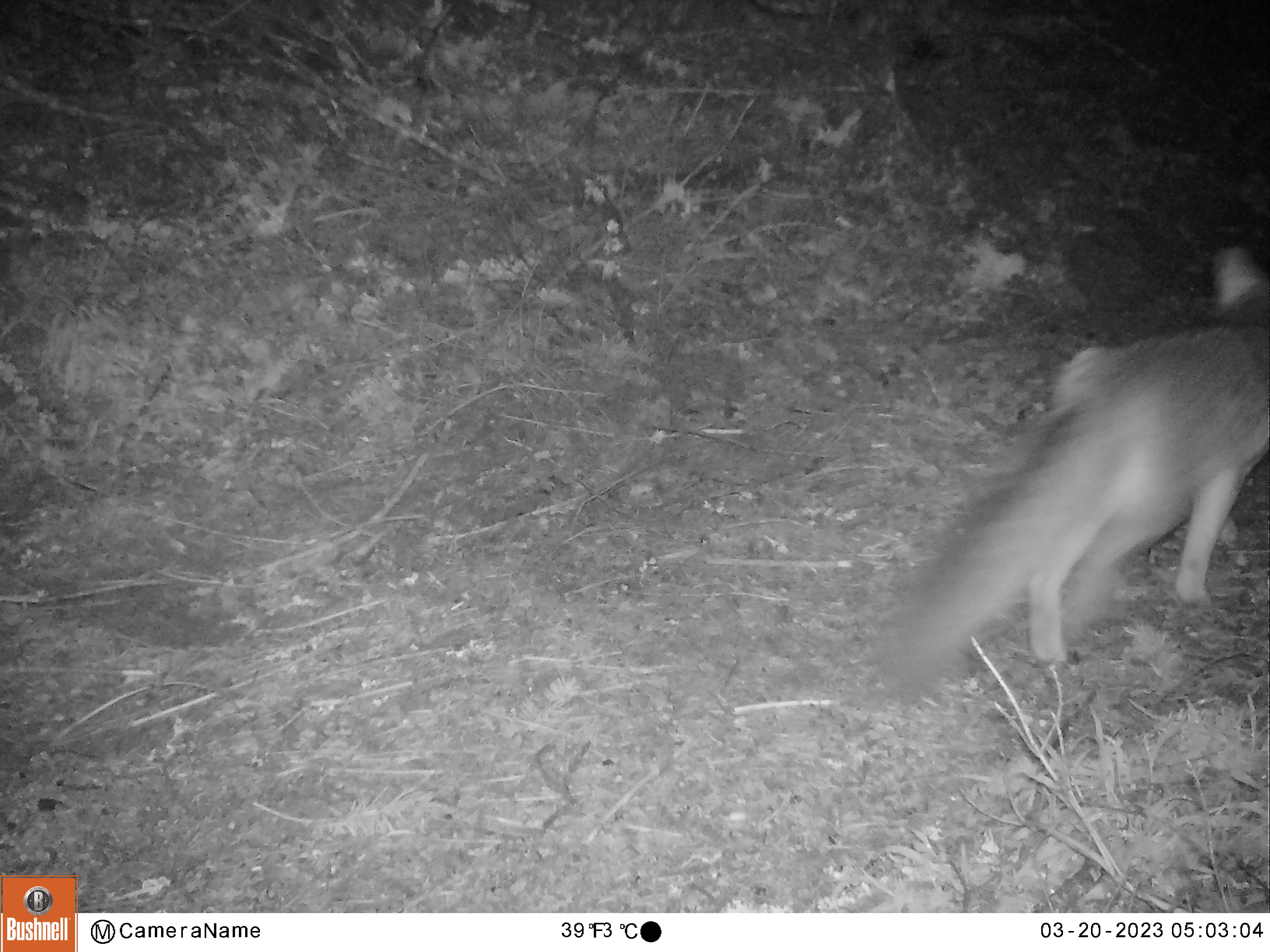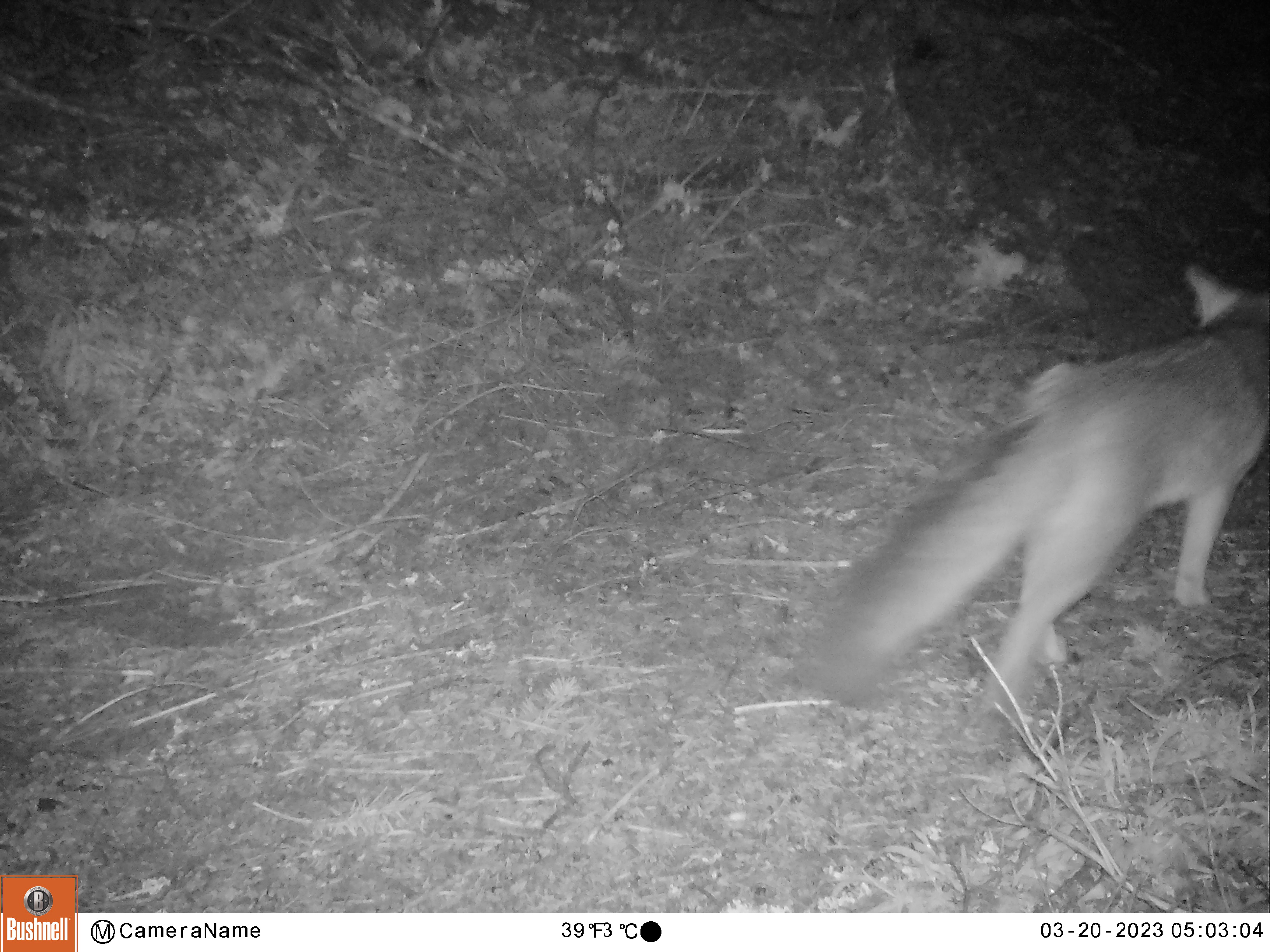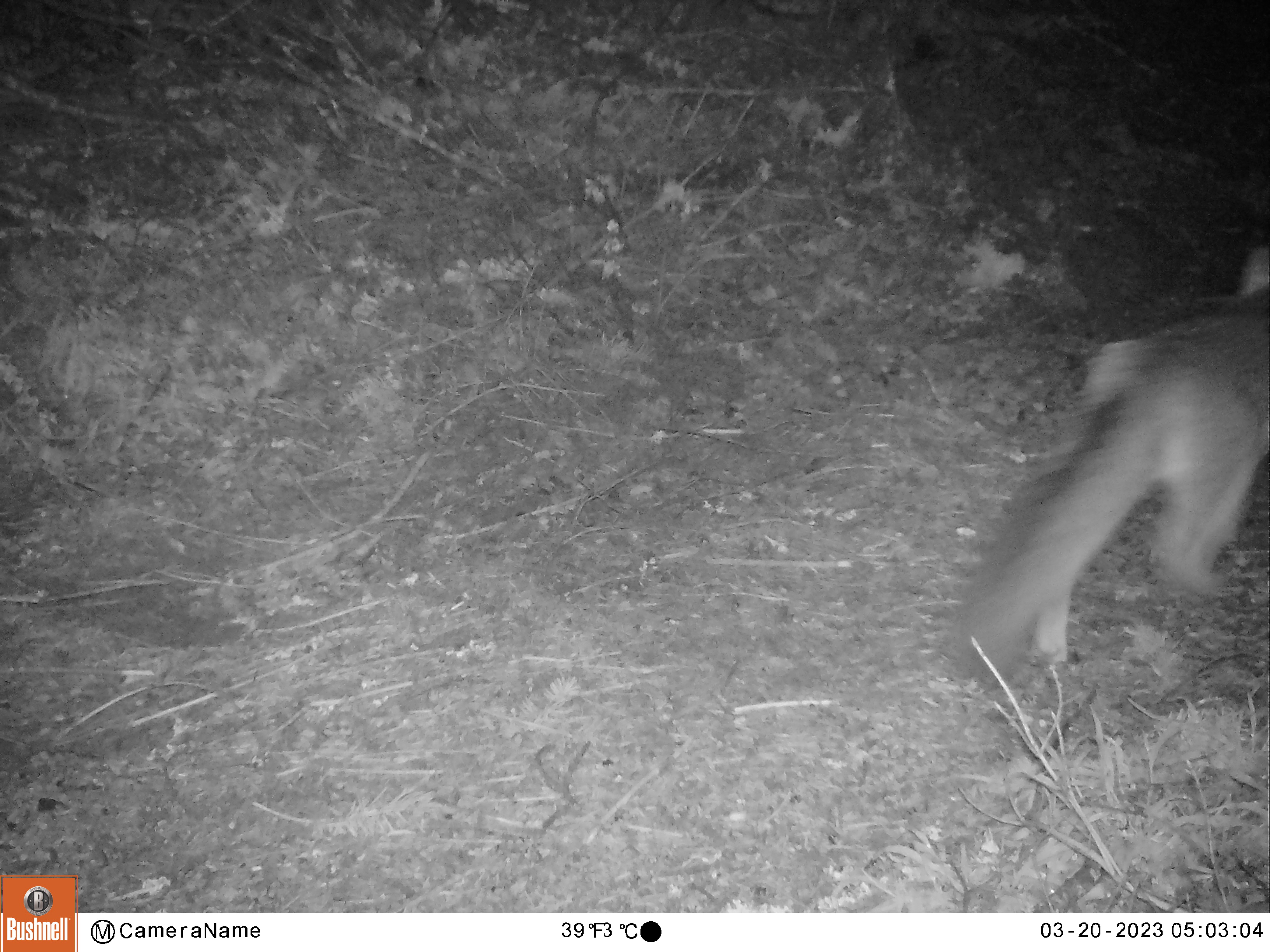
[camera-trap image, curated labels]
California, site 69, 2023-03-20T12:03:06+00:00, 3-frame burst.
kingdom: Animalia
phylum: Chordata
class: Mammalia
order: Carnivora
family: Canidae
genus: Urocyon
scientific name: Urocyon cinereoargenteus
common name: gray fox